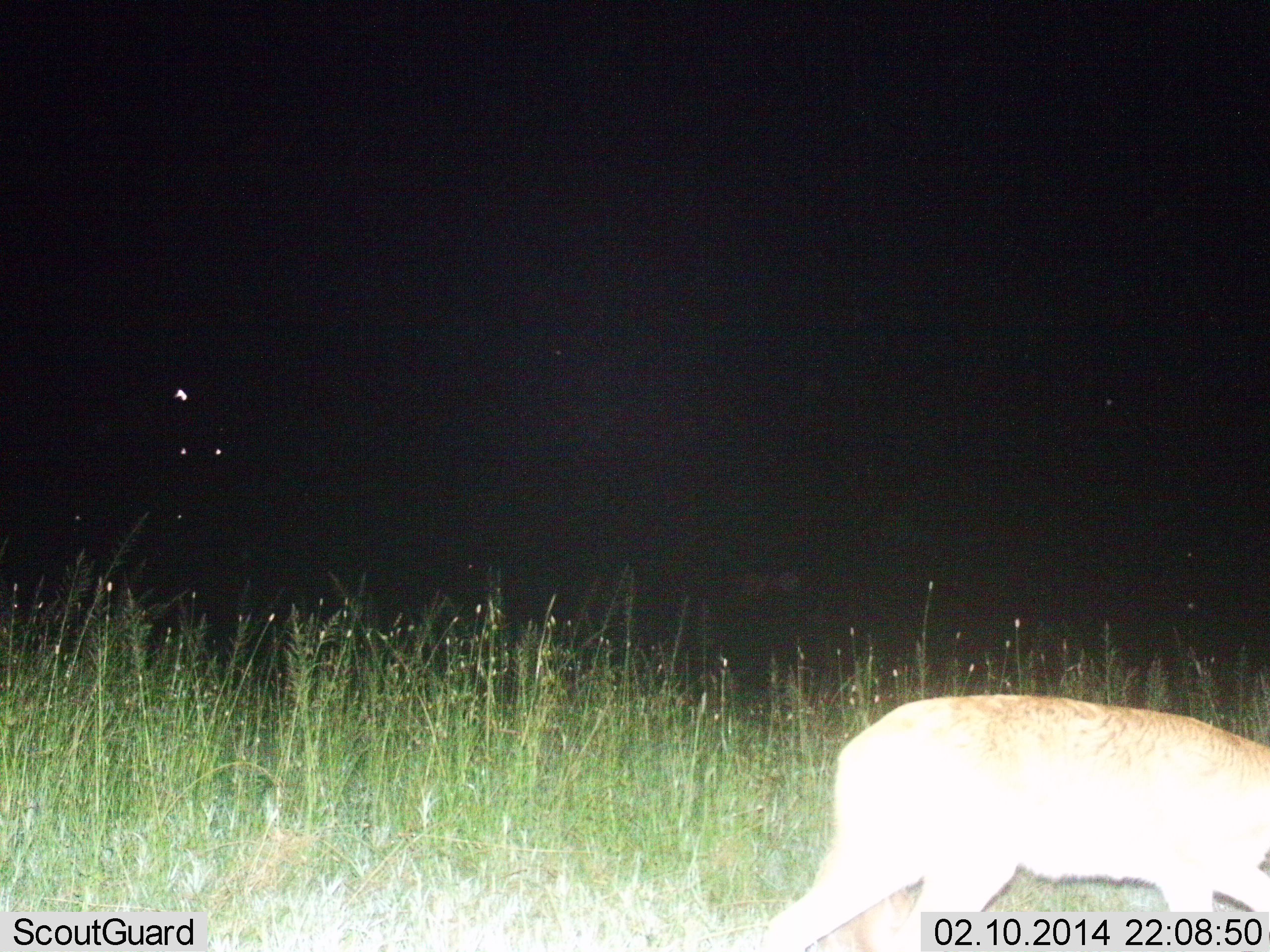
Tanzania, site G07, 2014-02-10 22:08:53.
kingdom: Animalia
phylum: Chordata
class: Mammalia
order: Carnivora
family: Canidae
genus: Lupulella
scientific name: Lupulella mesomelas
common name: black-backed jackal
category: jackal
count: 1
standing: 40%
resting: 0%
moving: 60%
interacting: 0%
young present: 0%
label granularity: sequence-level